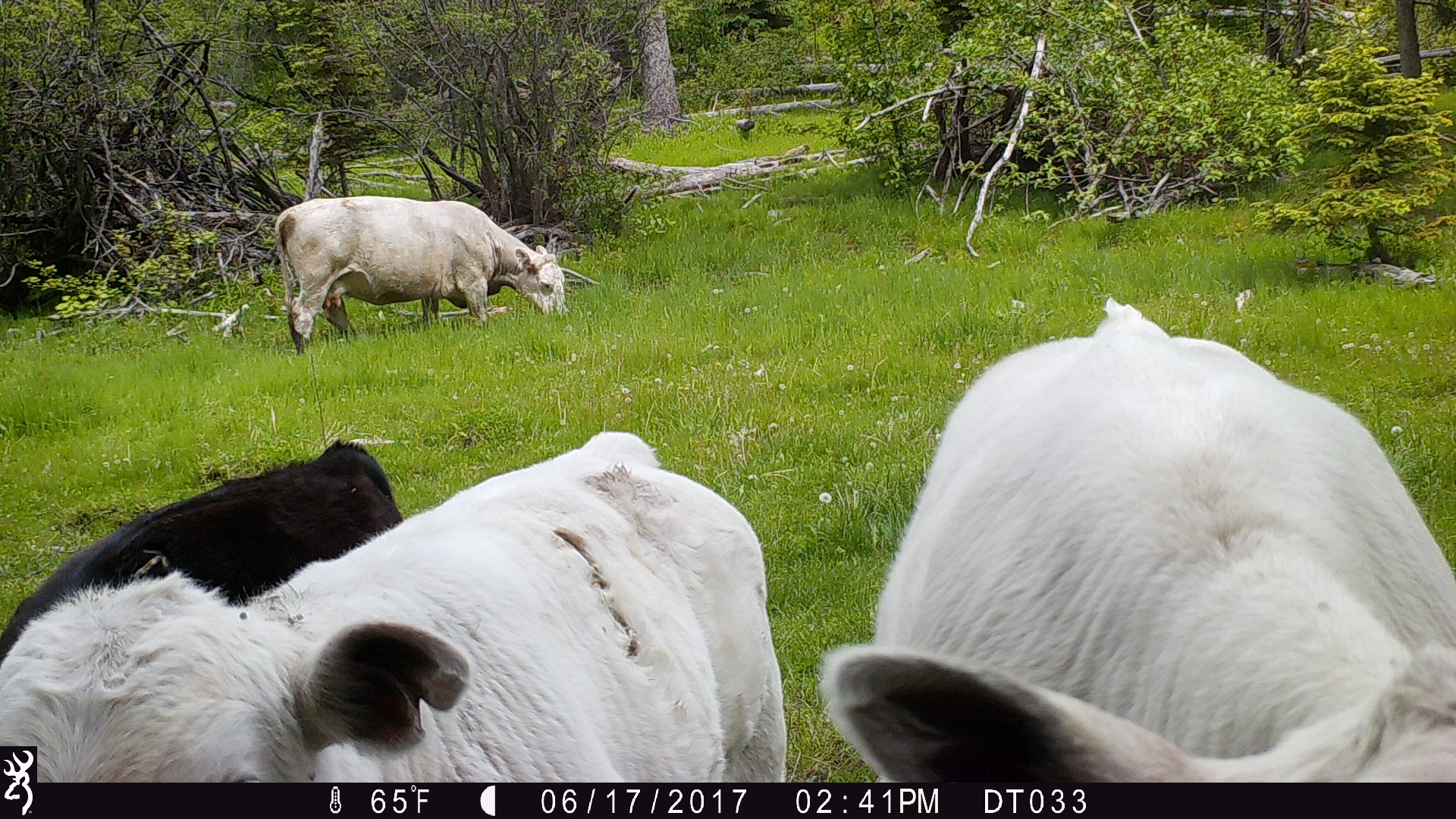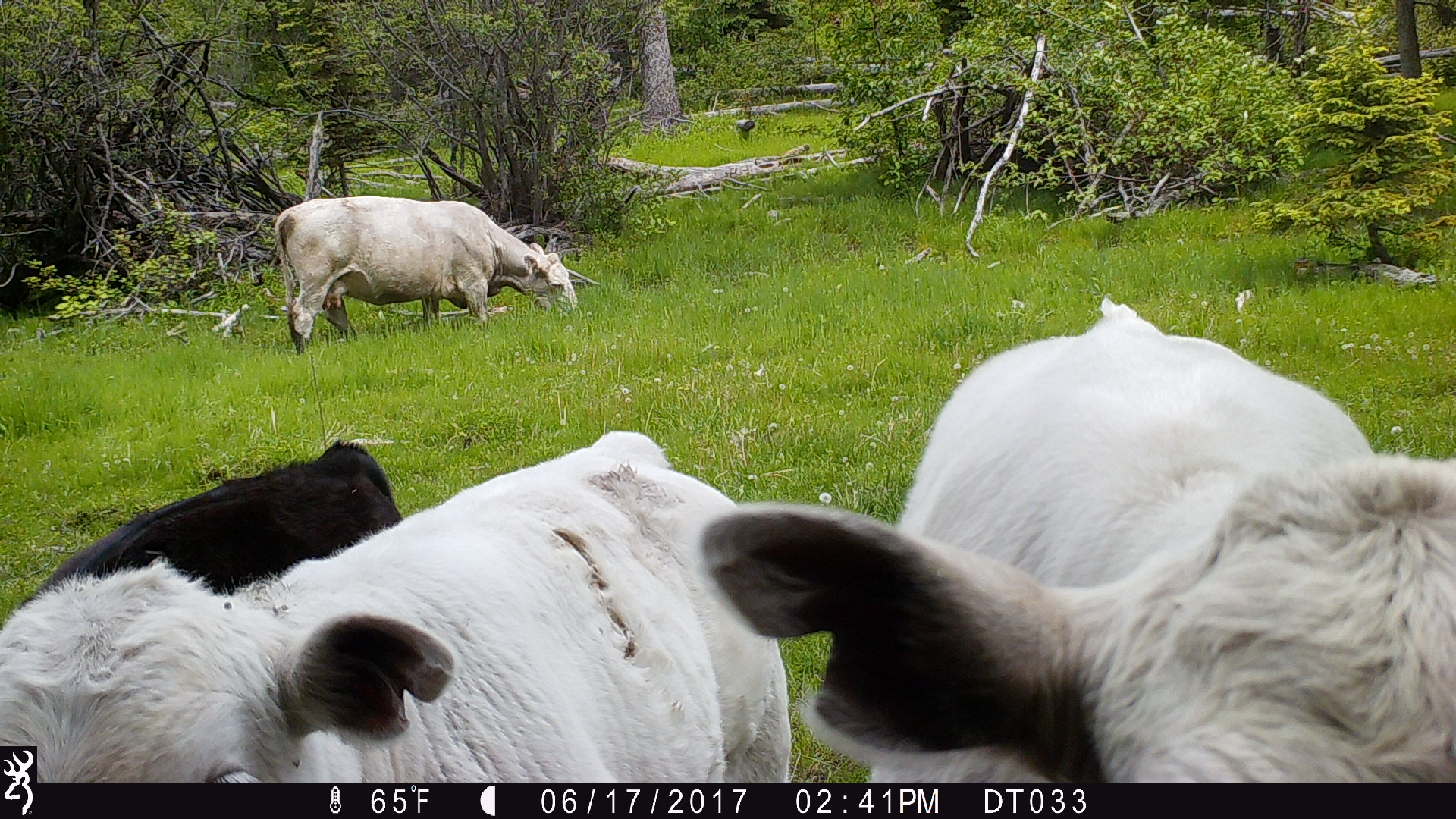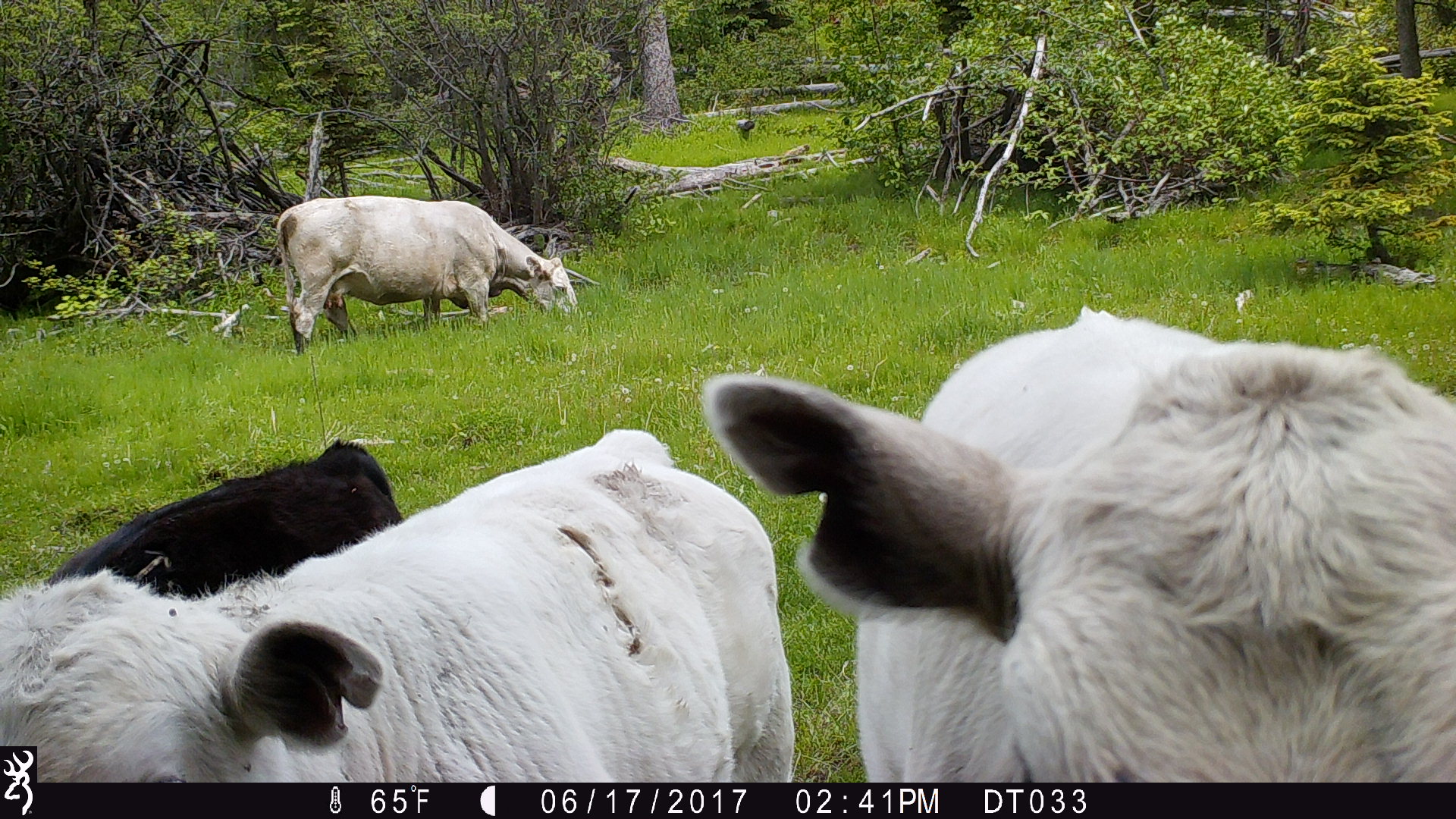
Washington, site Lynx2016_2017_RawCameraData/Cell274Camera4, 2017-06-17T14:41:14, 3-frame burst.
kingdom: Animalia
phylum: Chordata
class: Mammalia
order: Artiodactyla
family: Bovidae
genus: Bos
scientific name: Bos taurus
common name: domestic cattle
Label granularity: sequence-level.